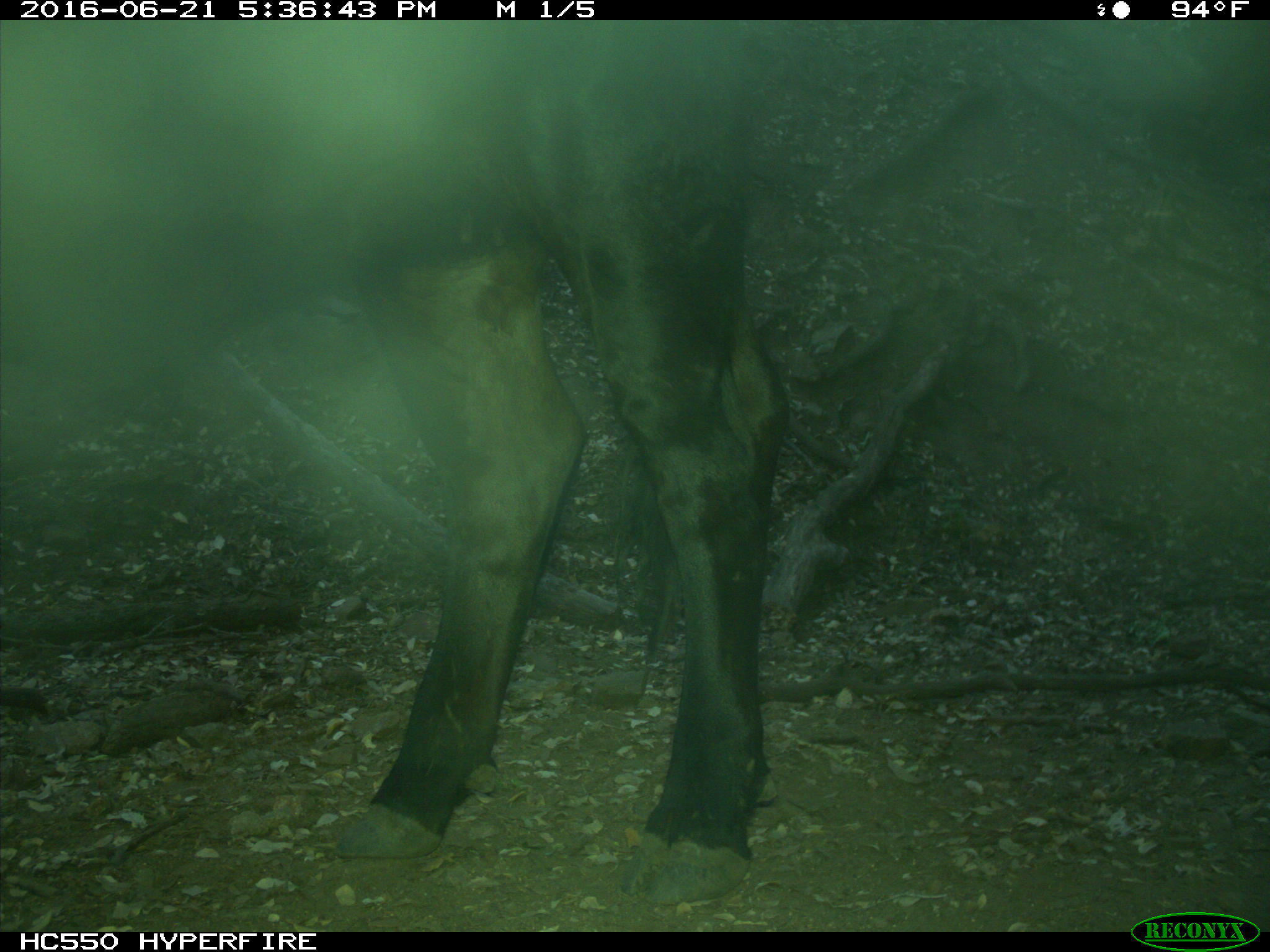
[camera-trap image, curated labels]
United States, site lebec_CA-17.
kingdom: Animalia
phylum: Chordata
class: Mammalia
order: Artiodactyla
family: Bovidae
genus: Bos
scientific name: Bos taurus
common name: domestic cow